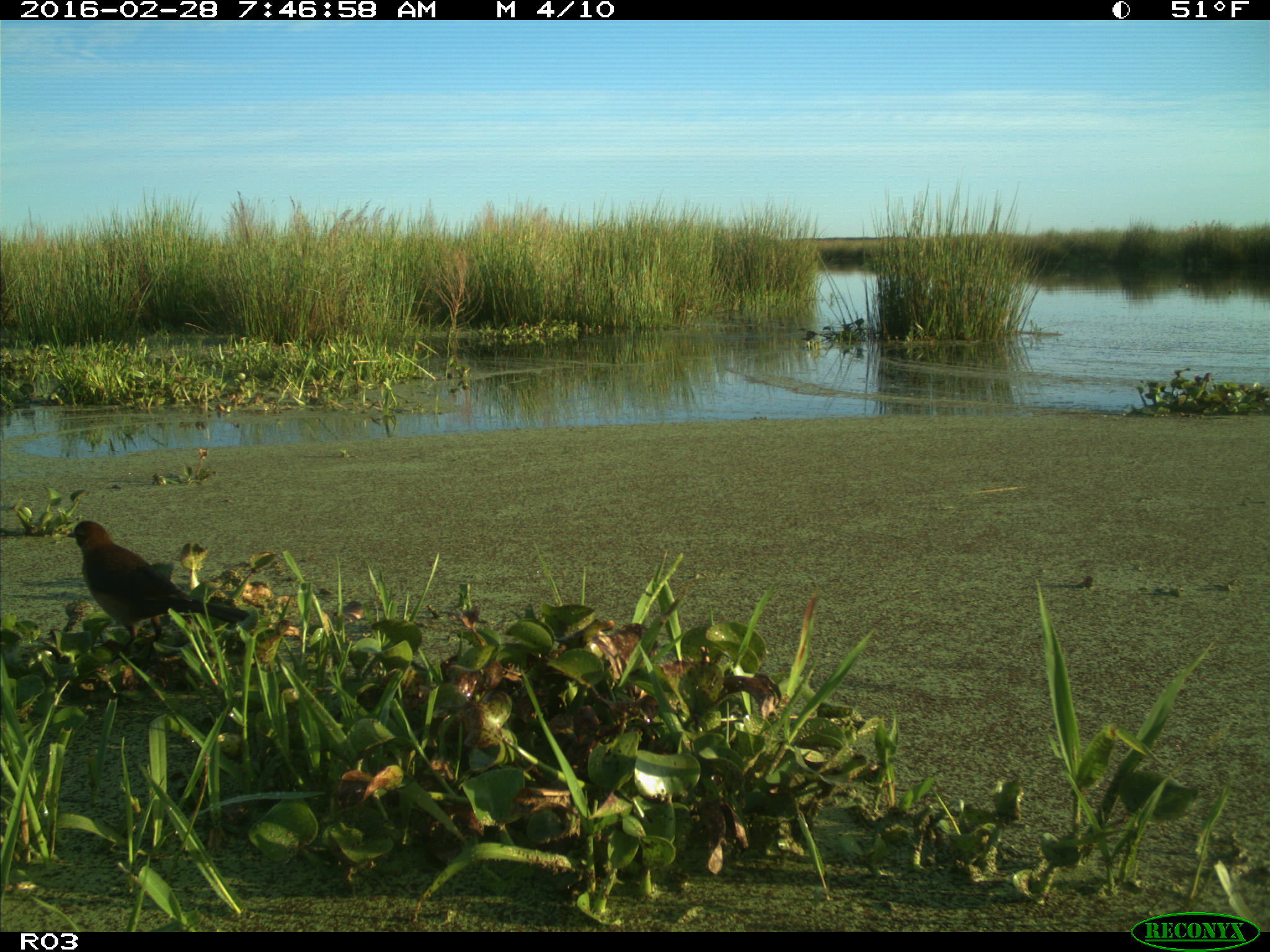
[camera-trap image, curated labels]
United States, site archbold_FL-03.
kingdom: Animalia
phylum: Chordata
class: Aves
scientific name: Aves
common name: birds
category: unidentified bird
Unidentified bird (birds) (Aves).